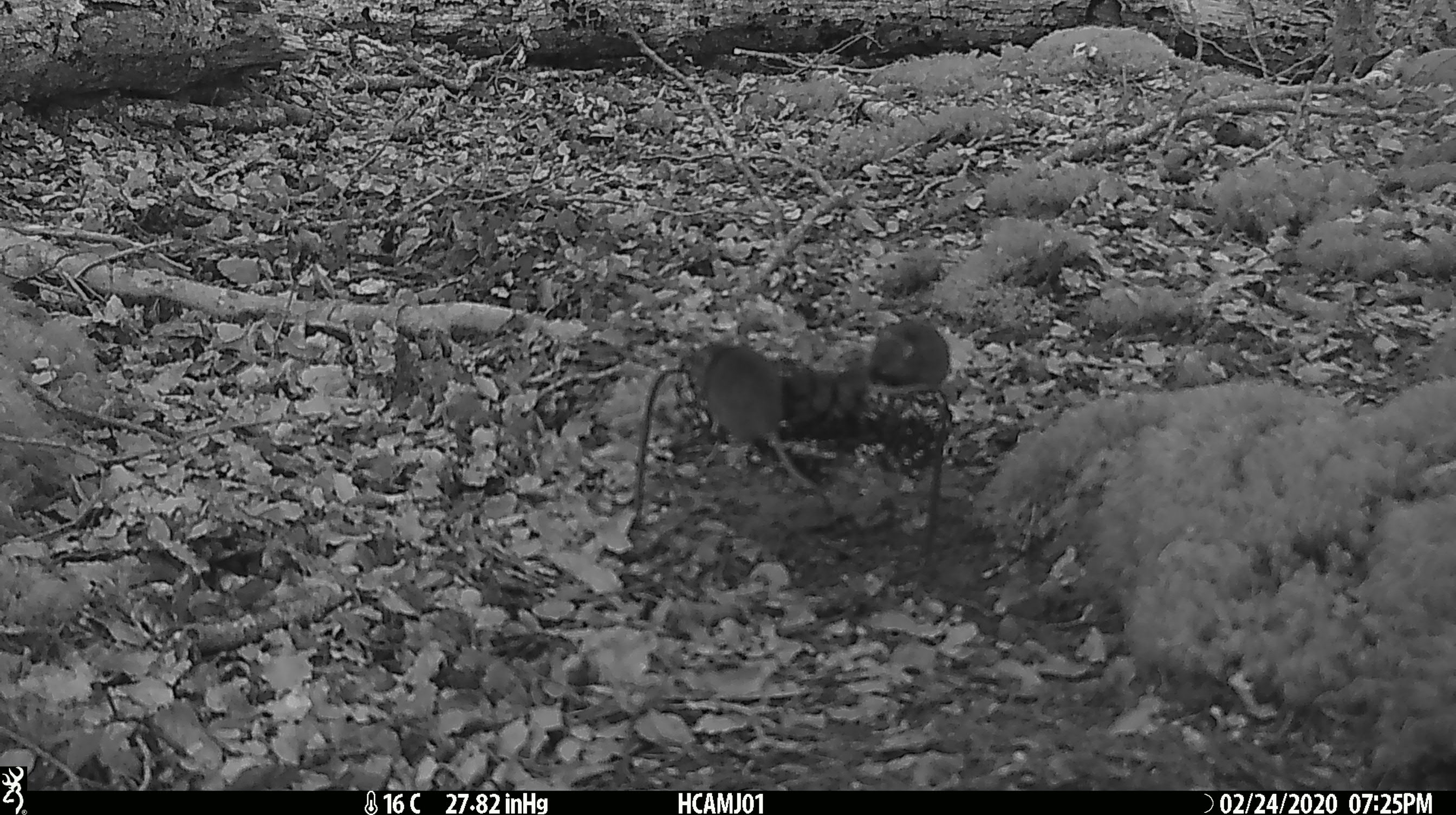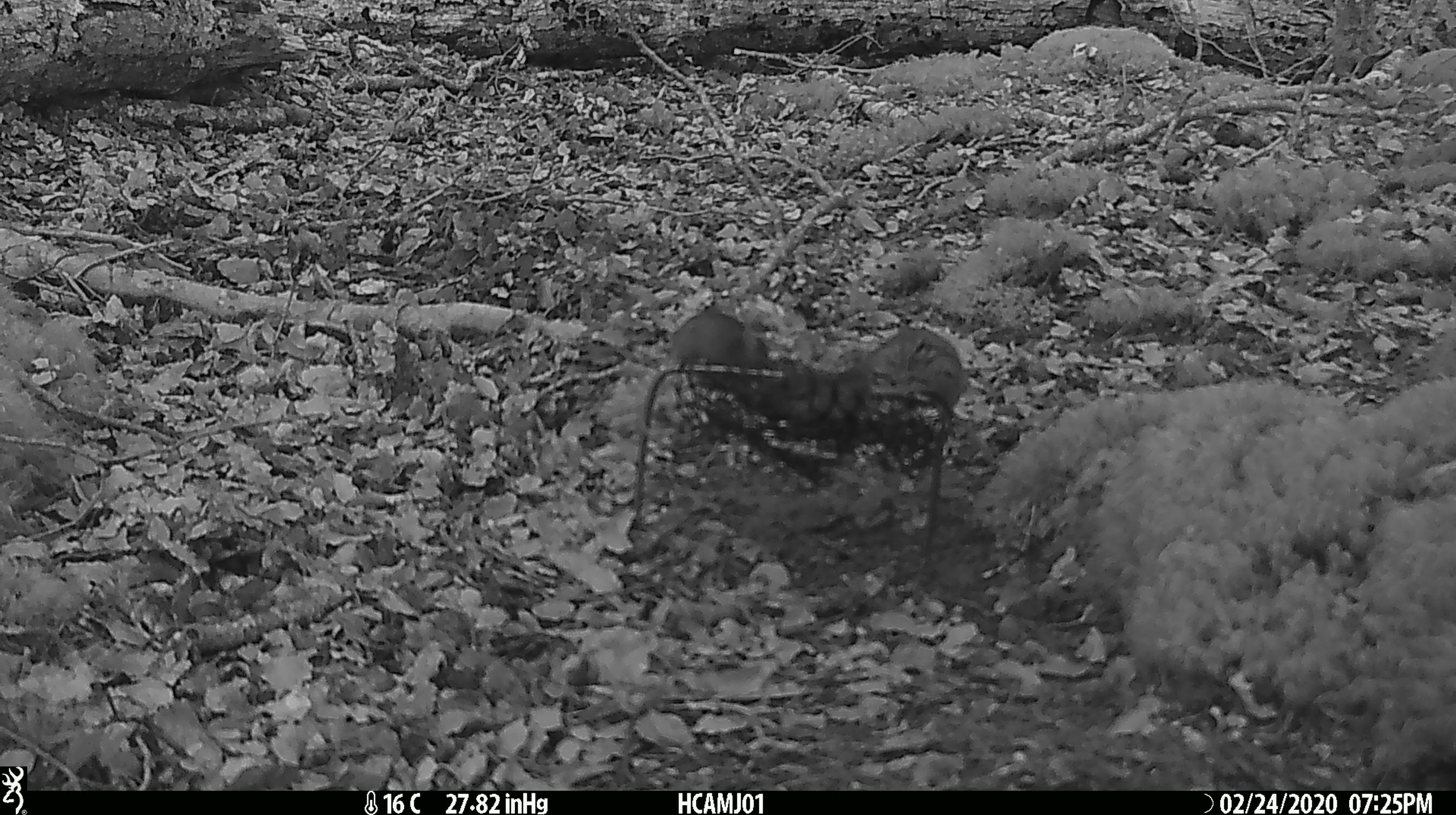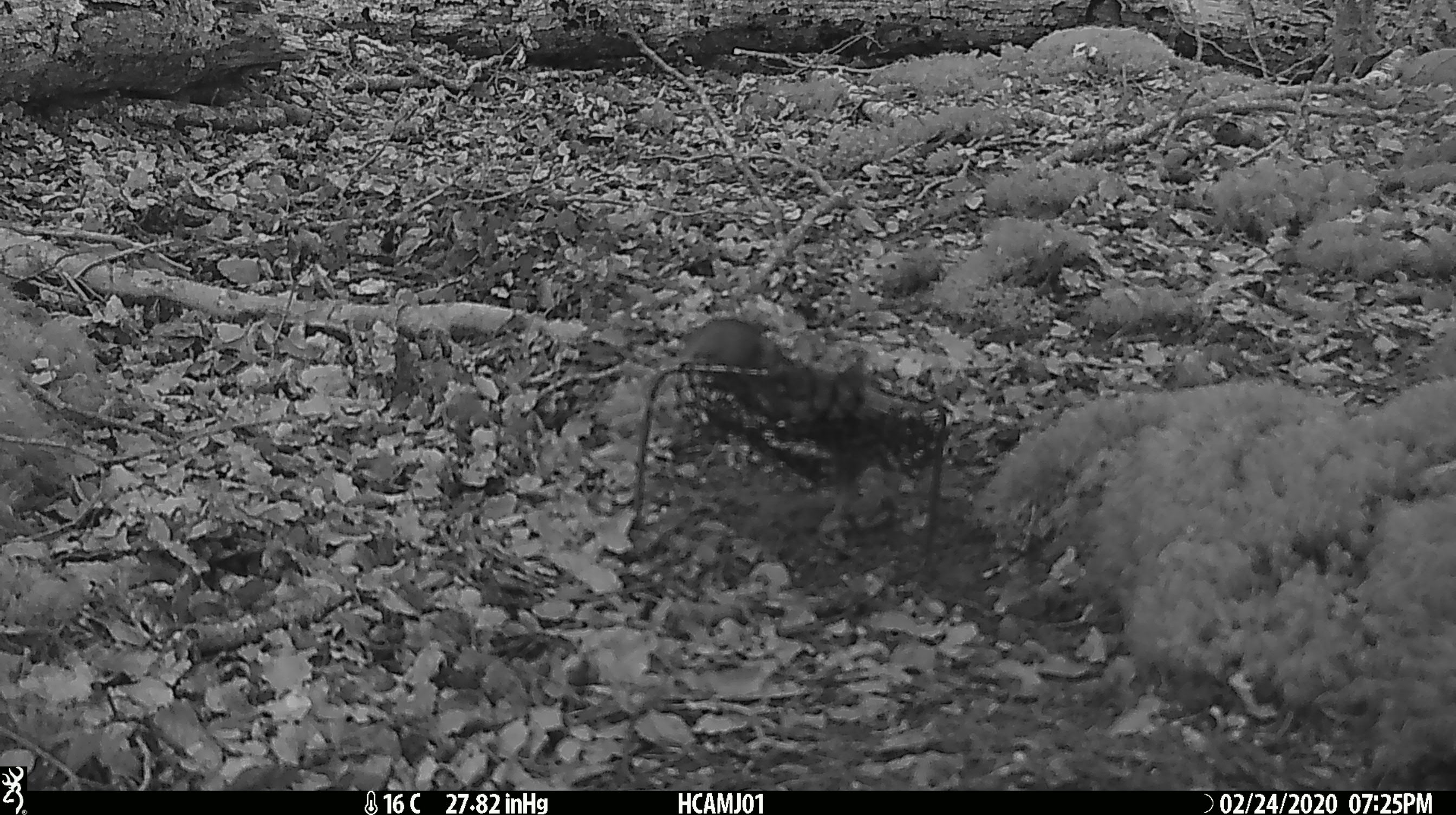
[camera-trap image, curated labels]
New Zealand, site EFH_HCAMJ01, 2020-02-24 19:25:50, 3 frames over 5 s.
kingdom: Animalia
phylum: Chordata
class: Mammalia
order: Rodentia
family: Muridae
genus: Mus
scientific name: Mus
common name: mouse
Mouse (Mus).